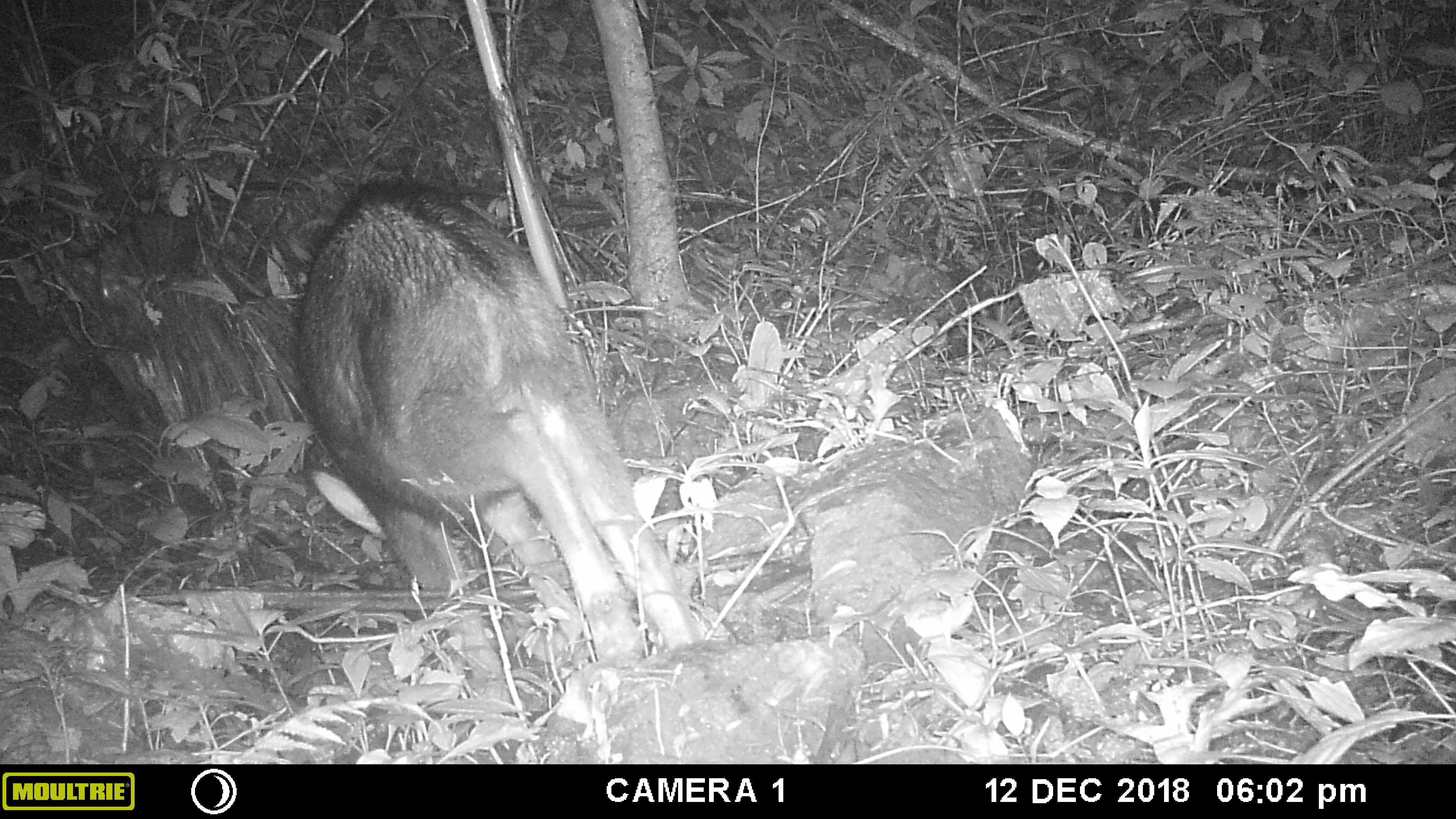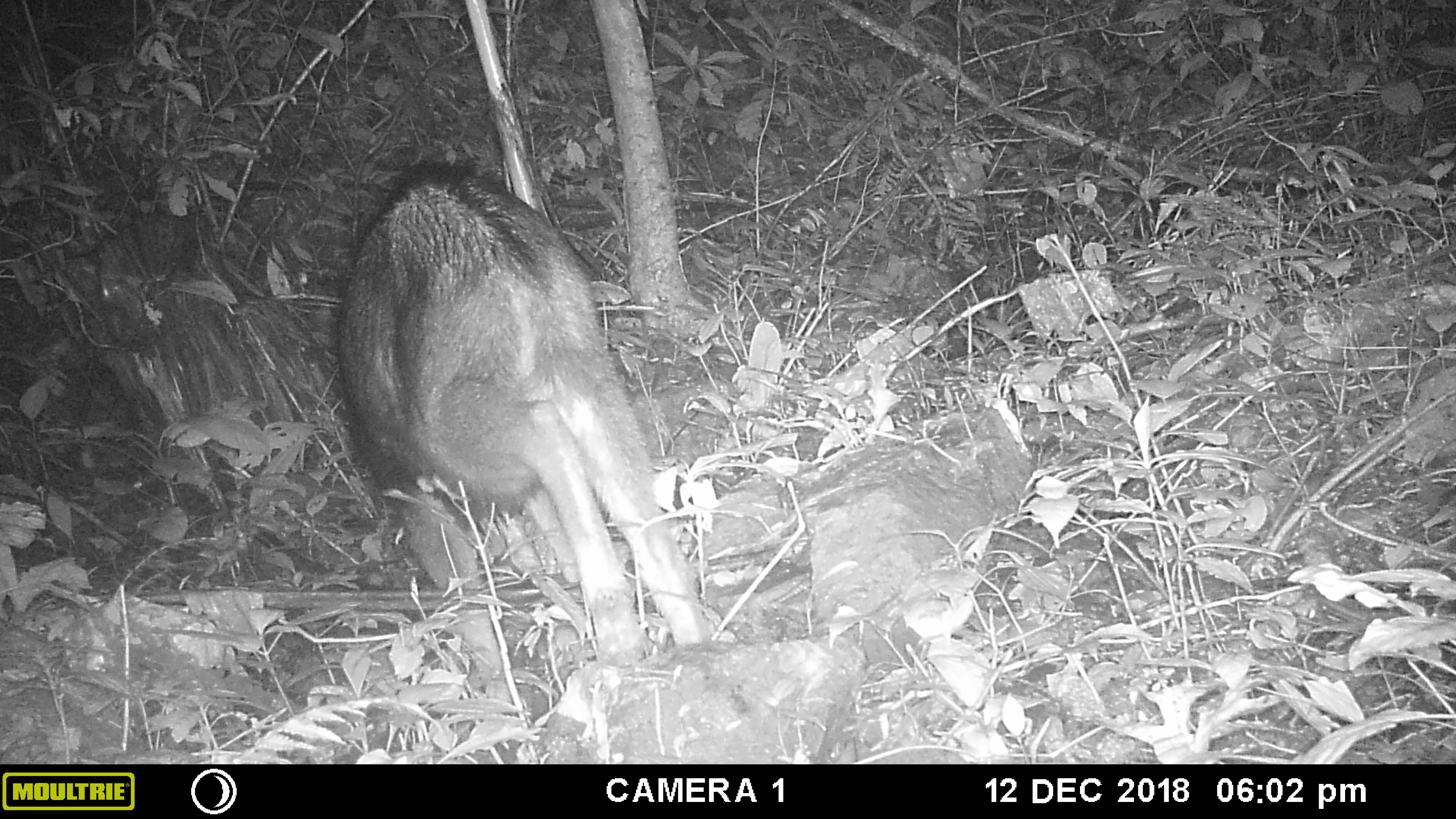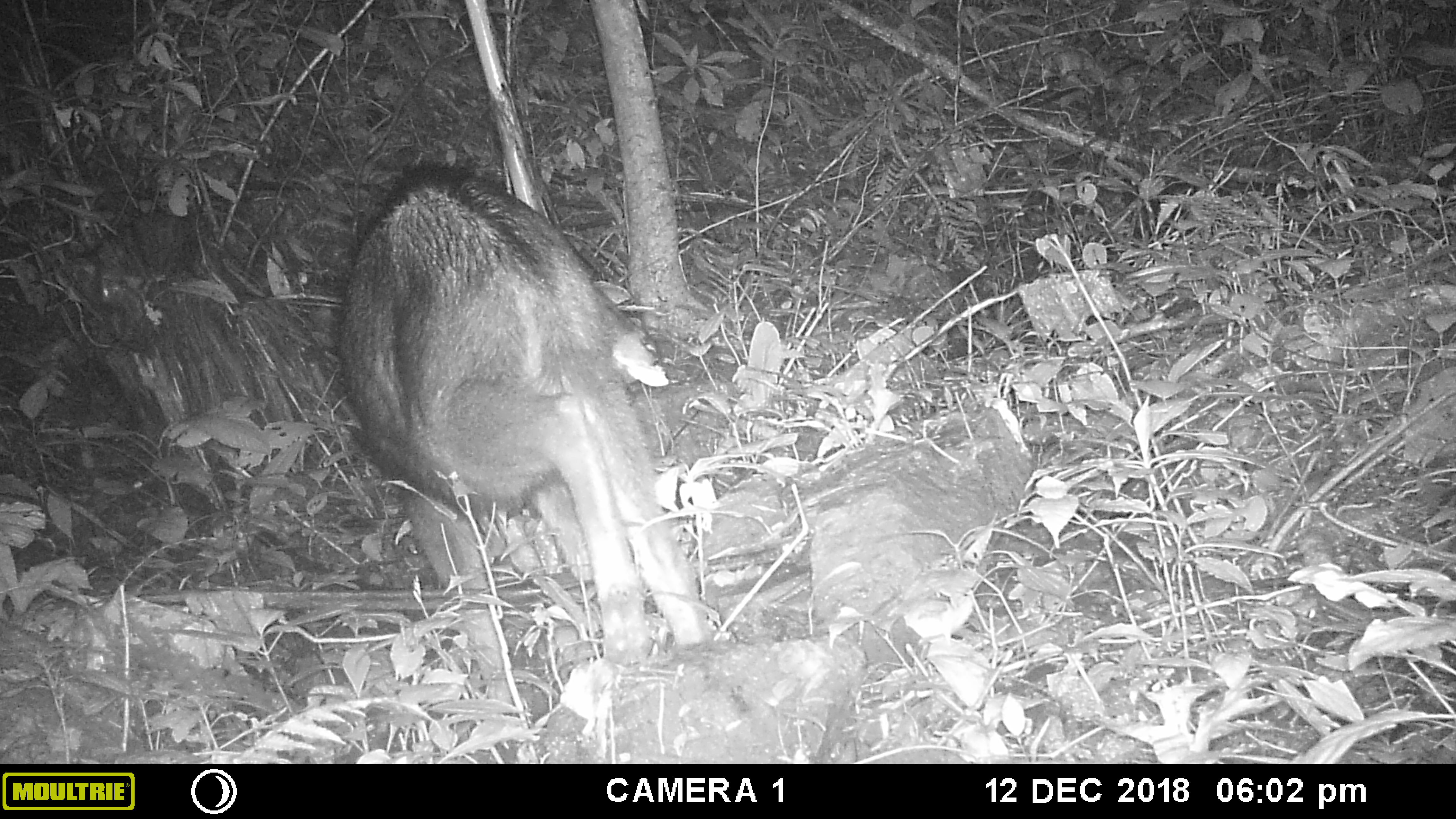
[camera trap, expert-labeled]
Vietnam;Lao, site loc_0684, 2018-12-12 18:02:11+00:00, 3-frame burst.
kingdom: Animalia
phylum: Chordata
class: Mammalia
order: Artiodactyla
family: Bovidae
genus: Capricornis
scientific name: Capricornis sumatraensis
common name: chinese serow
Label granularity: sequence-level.